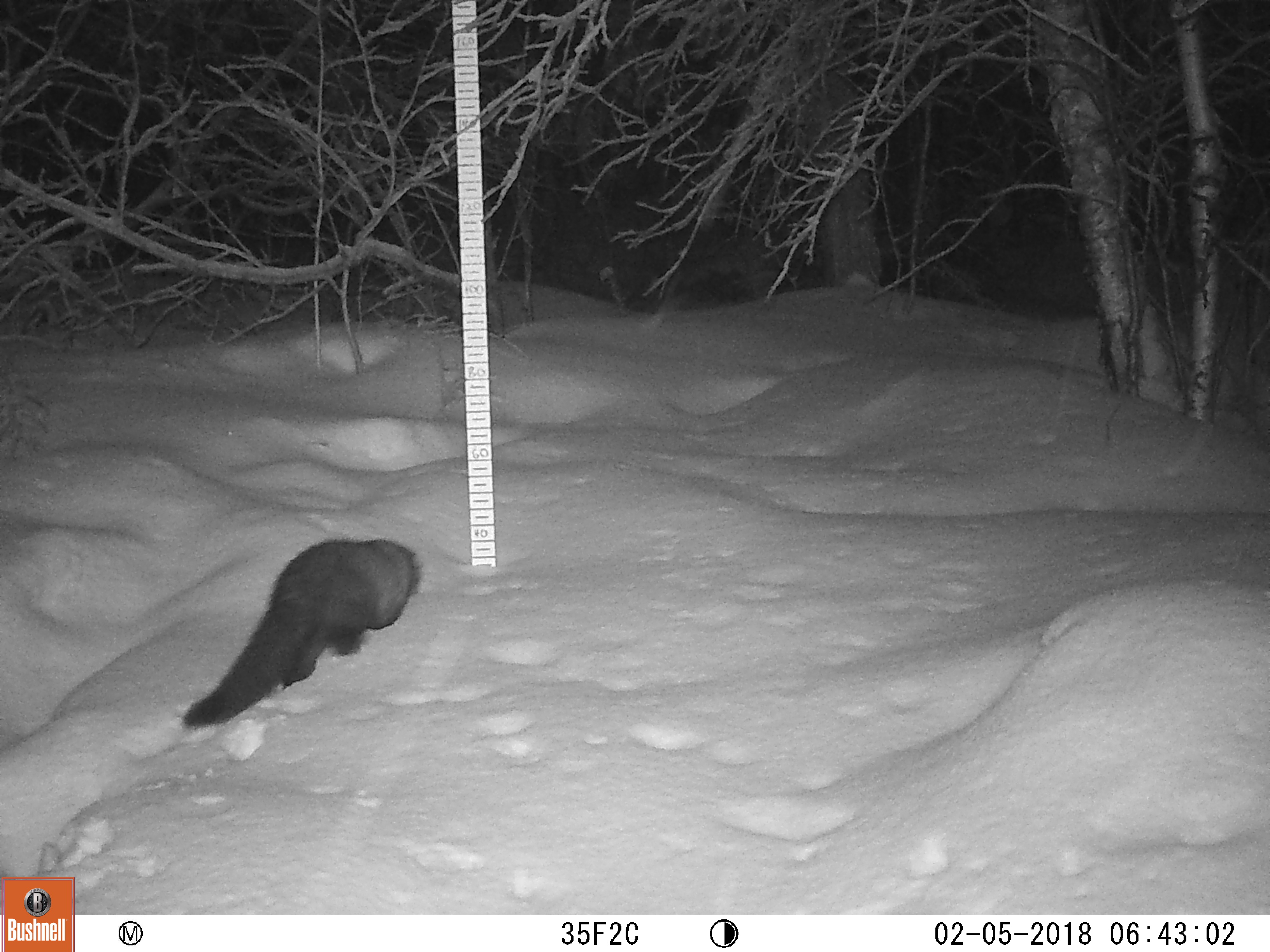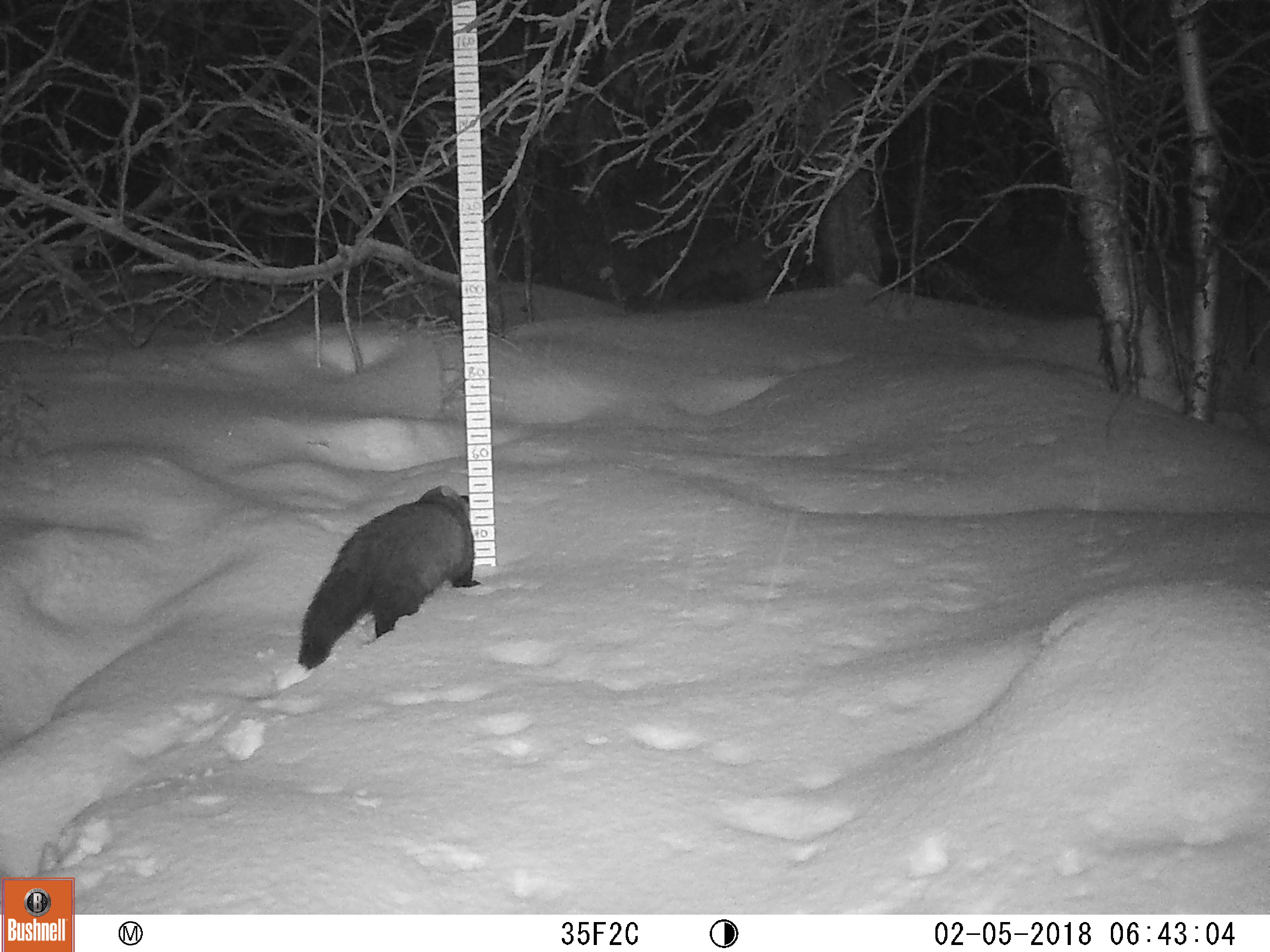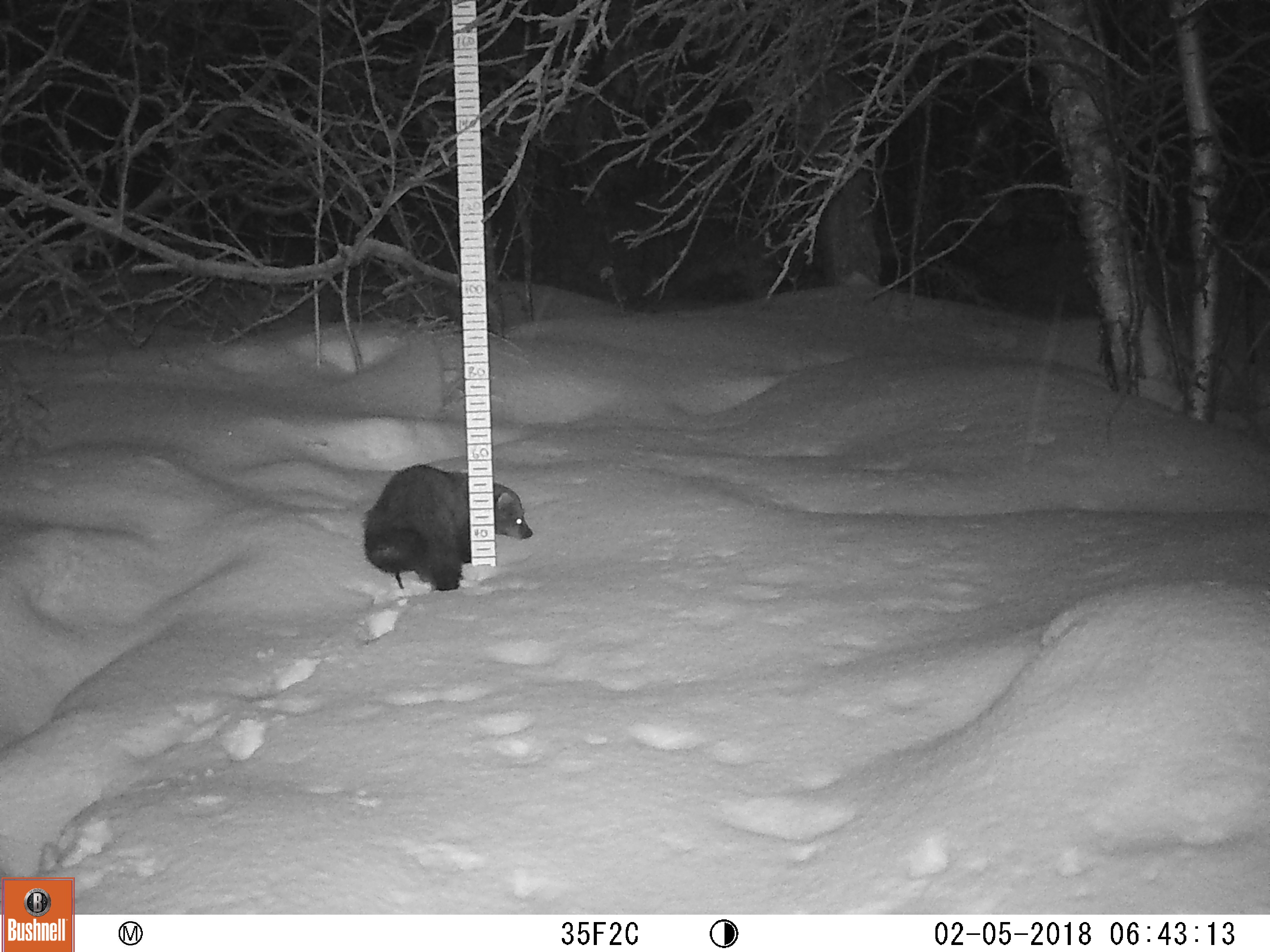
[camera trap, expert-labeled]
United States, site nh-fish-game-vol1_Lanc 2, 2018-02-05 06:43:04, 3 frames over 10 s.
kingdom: Animalia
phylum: Chordata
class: Mammalia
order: Carnivora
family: Mustelidae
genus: Pekania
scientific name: Pekania pennanti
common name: fisher